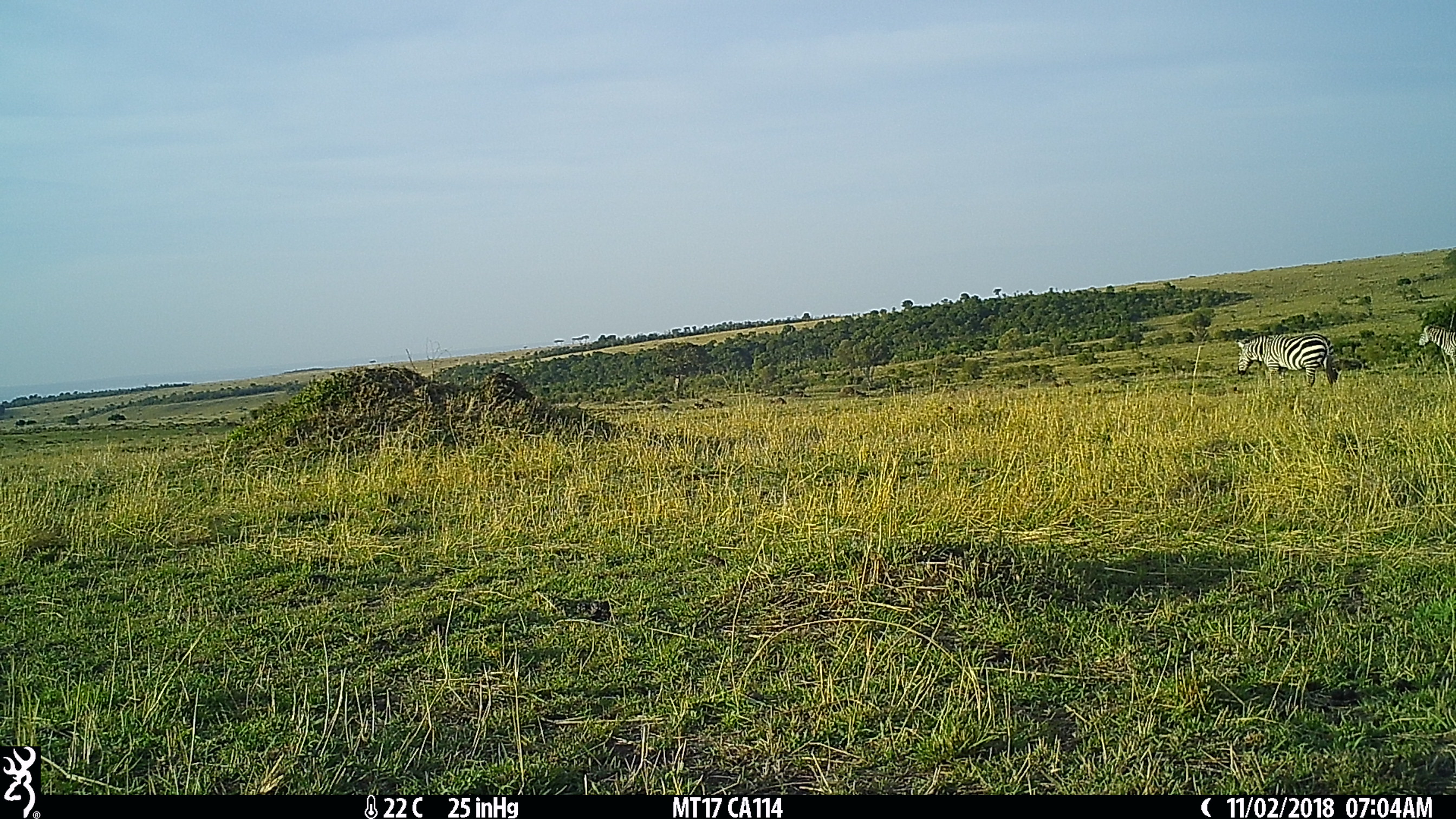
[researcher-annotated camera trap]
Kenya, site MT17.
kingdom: Animalia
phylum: Chordata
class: Mammalia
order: Perissodactyla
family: Equidae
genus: Equus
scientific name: Equus quagga burchellii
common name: burchell's zebra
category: zebra